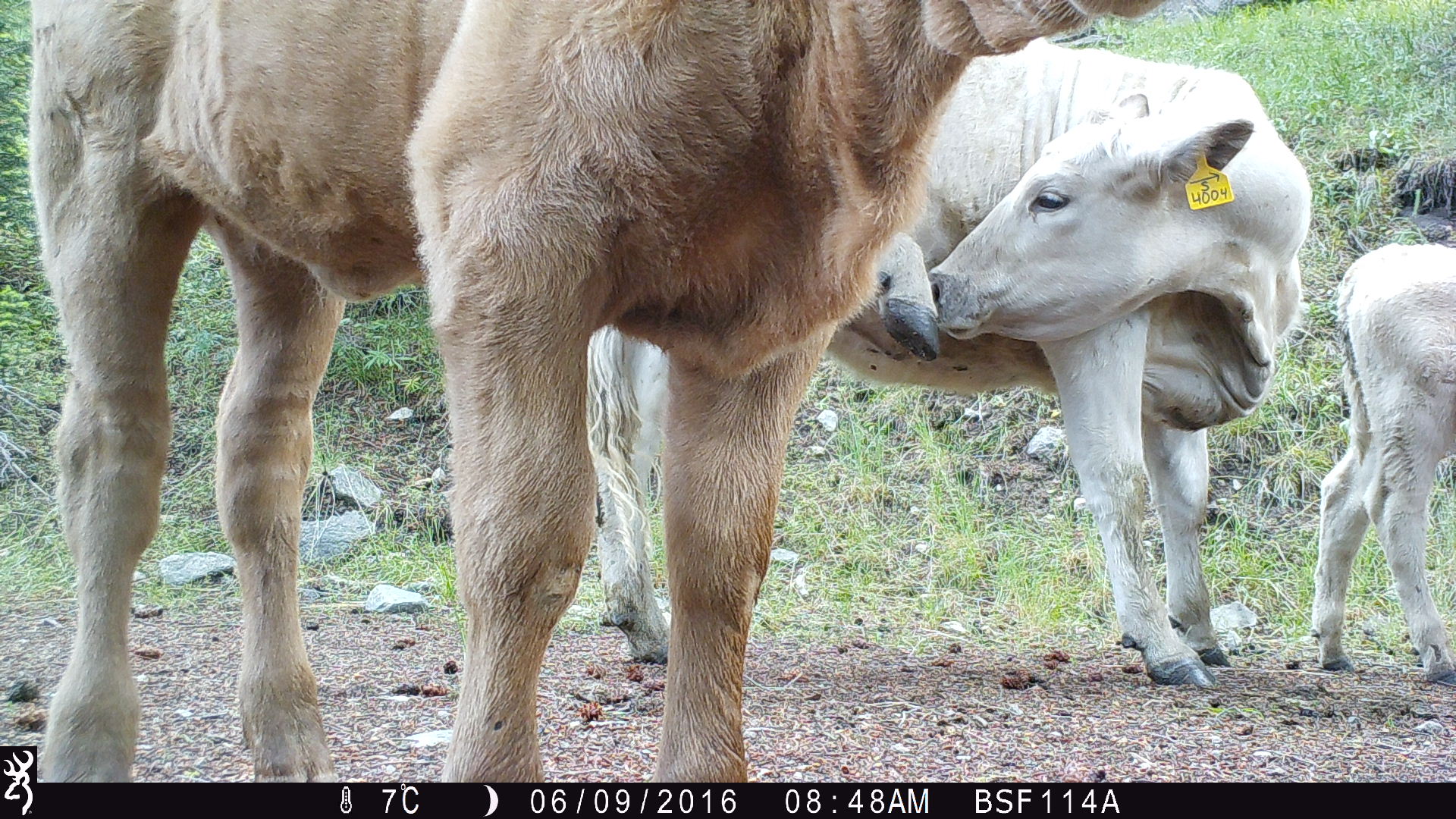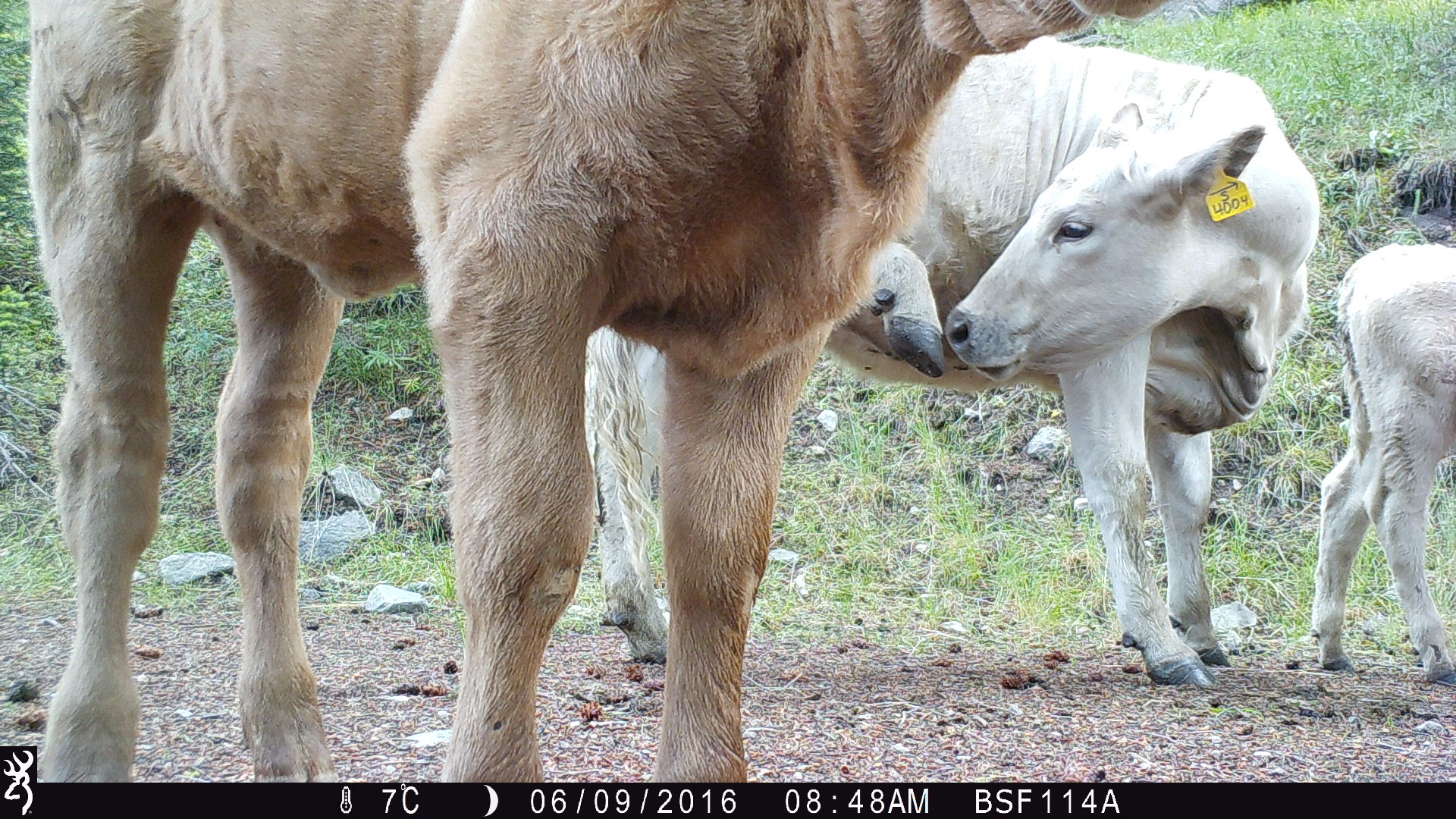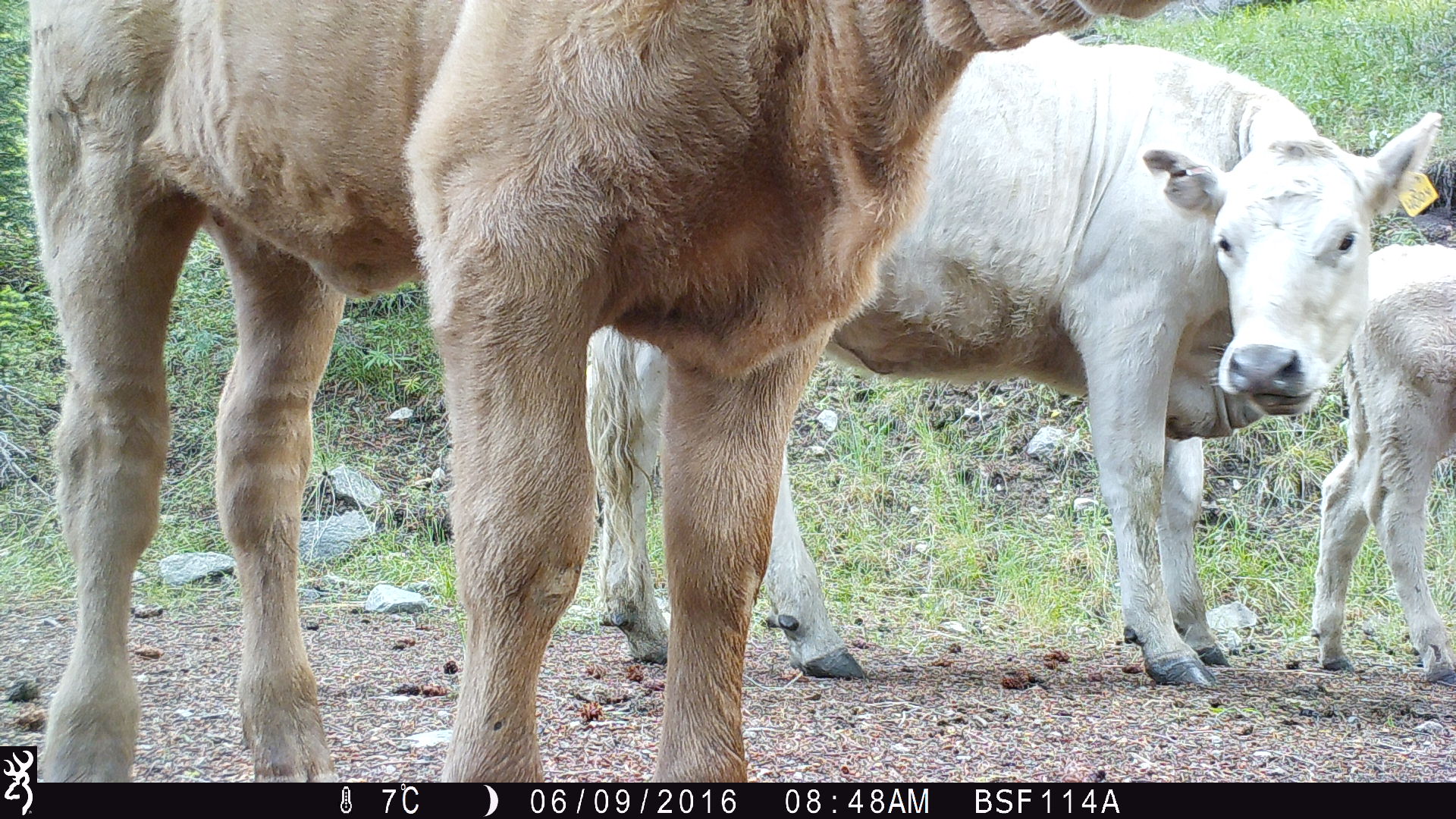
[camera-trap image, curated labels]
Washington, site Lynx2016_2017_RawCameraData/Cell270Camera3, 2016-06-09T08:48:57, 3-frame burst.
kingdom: Animalia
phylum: Chordata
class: Mammalia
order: Artiodactyla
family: Bovidae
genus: Bos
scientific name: Bos taurus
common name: domestic cattle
Domestic cattle (Bos taurus). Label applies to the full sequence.